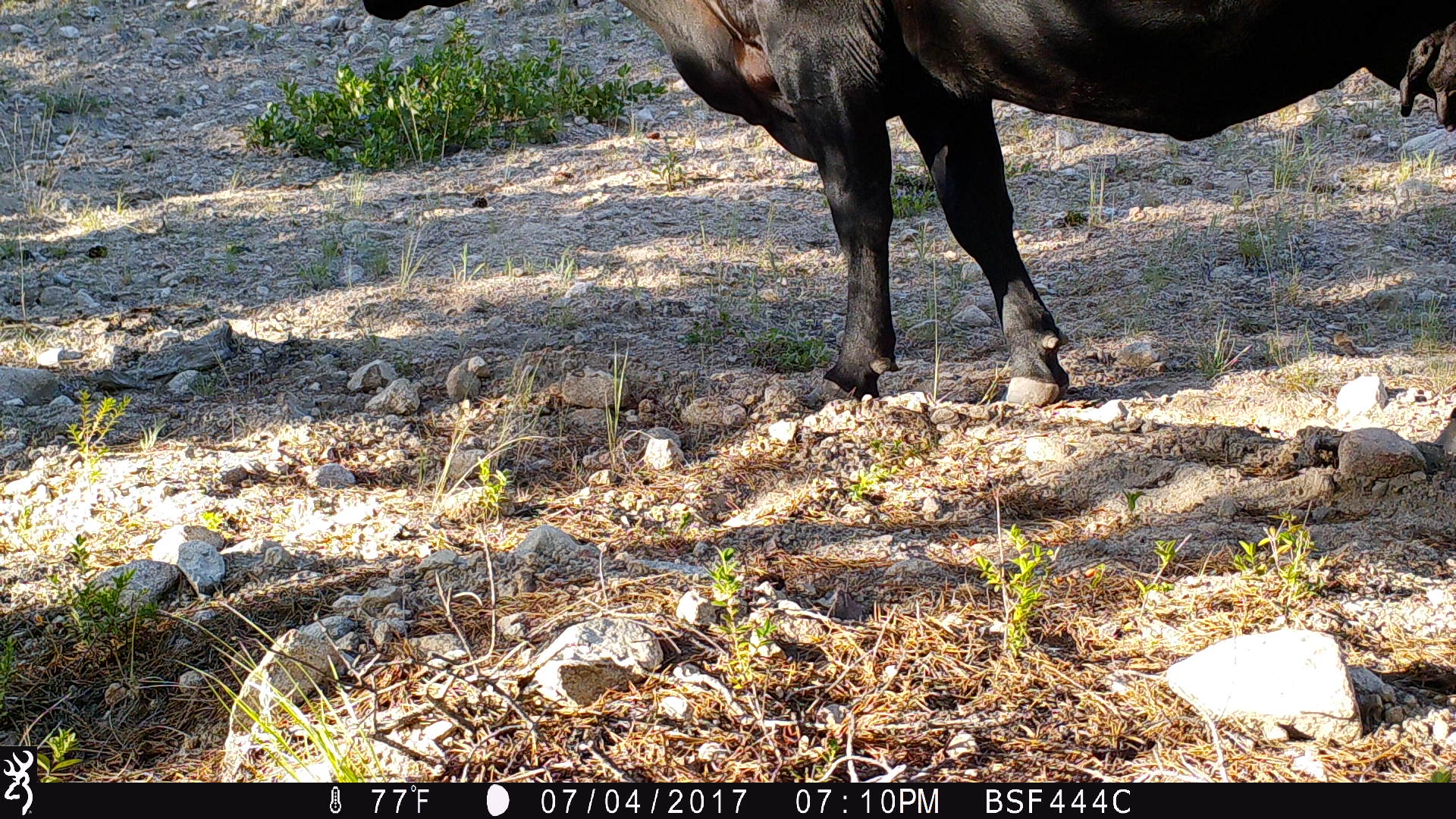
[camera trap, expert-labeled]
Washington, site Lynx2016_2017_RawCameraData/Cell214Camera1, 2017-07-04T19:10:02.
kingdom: Animalia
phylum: Chordata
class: Mammalia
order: Artiodactyla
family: Bovidae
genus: Bos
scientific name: Bos taurus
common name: domestic cattle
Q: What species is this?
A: Domestic cattle (Bos taurus).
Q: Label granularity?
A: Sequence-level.